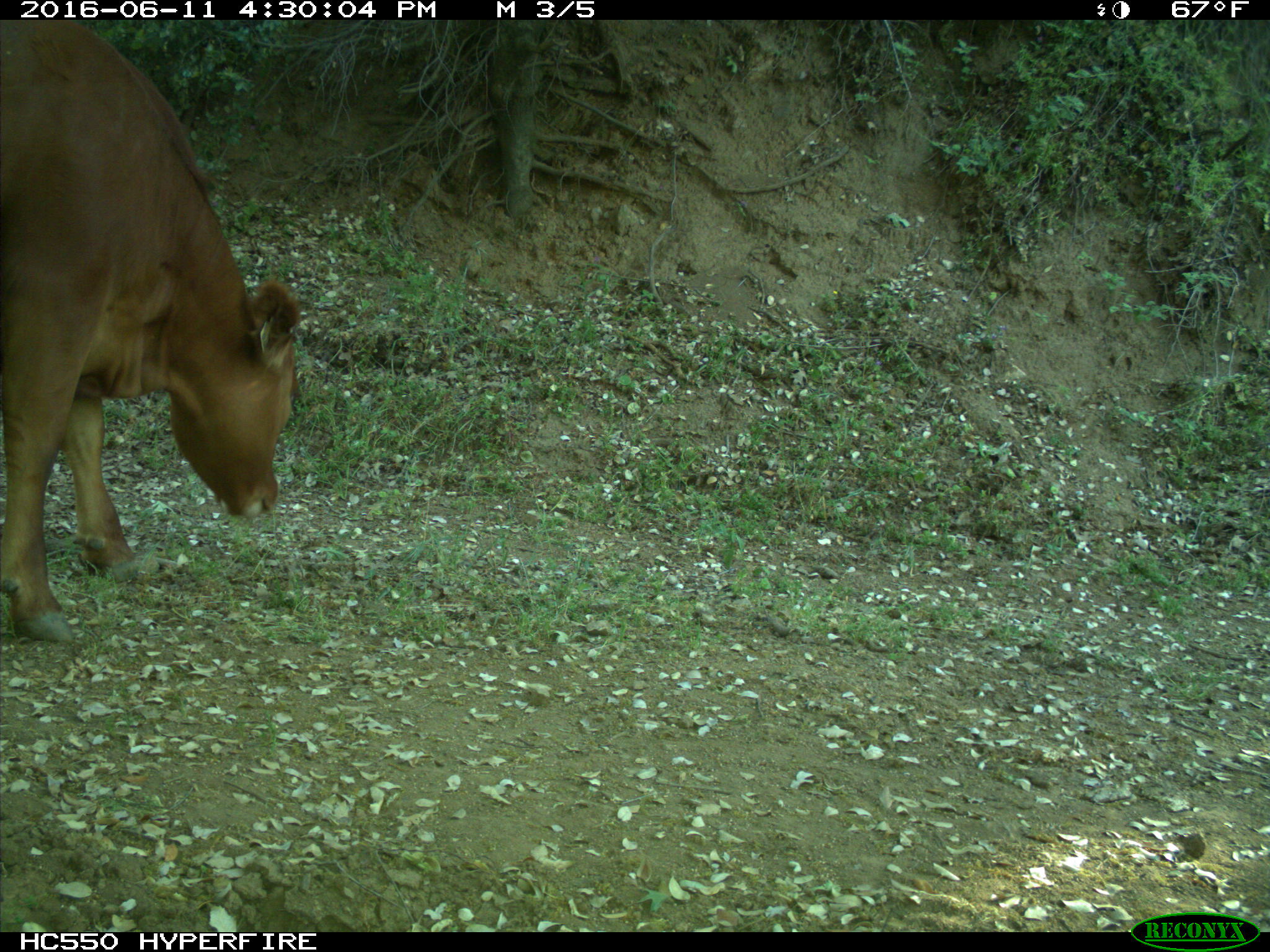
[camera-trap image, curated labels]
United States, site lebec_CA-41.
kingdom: Animalia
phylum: Chordata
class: Mammalia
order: Artiodactyla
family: Bovidae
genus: Bos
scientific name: Bos taurus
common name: domestic cow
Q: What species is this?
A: Bos taurus (domestic cow).